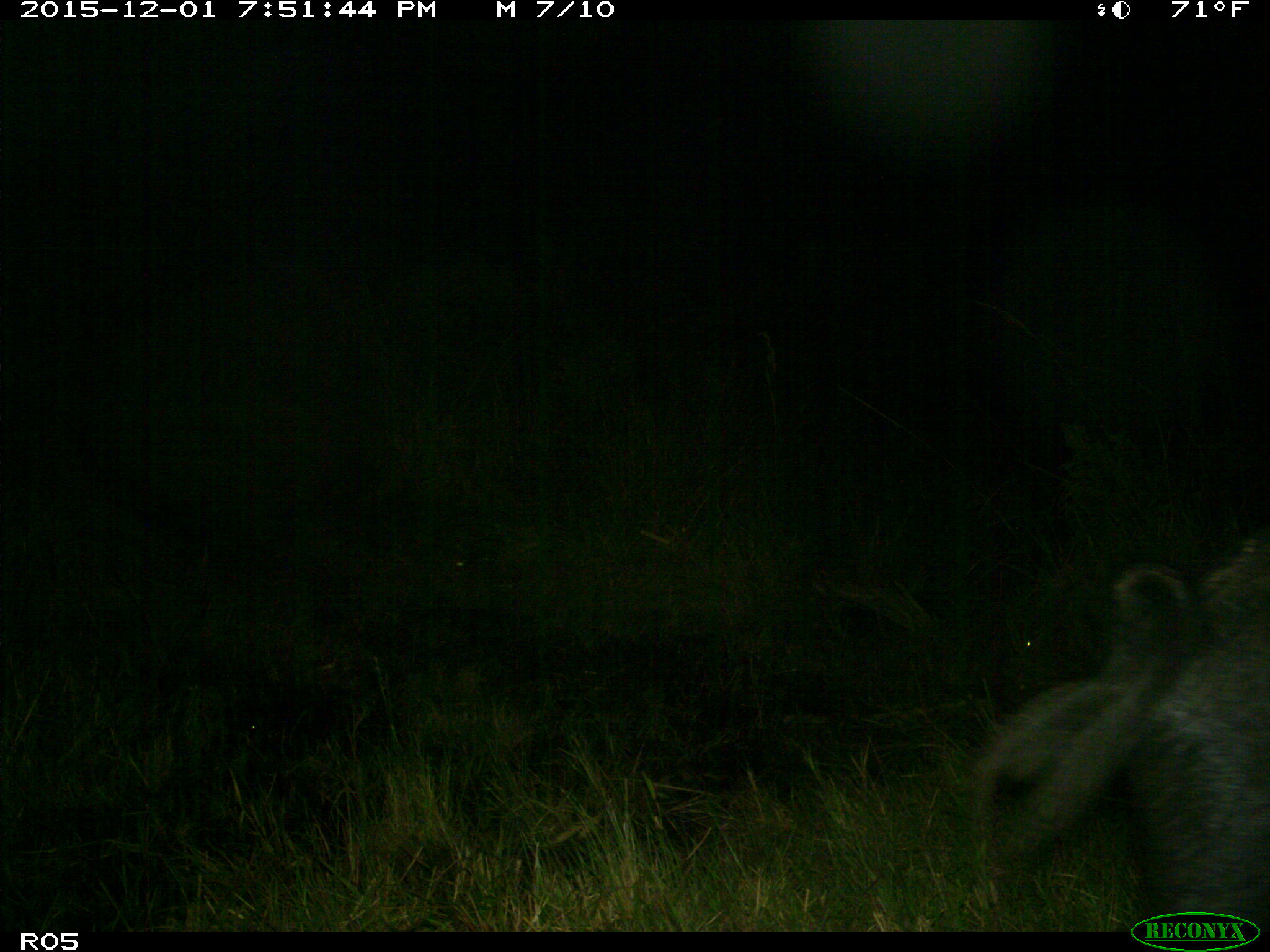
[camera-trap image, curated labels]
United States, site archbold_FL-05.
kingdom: Animalia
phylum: Chordata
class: Mammalia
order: Artiodactyla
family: Suidae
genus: Sus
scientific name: Sus scrofa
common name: wild boar